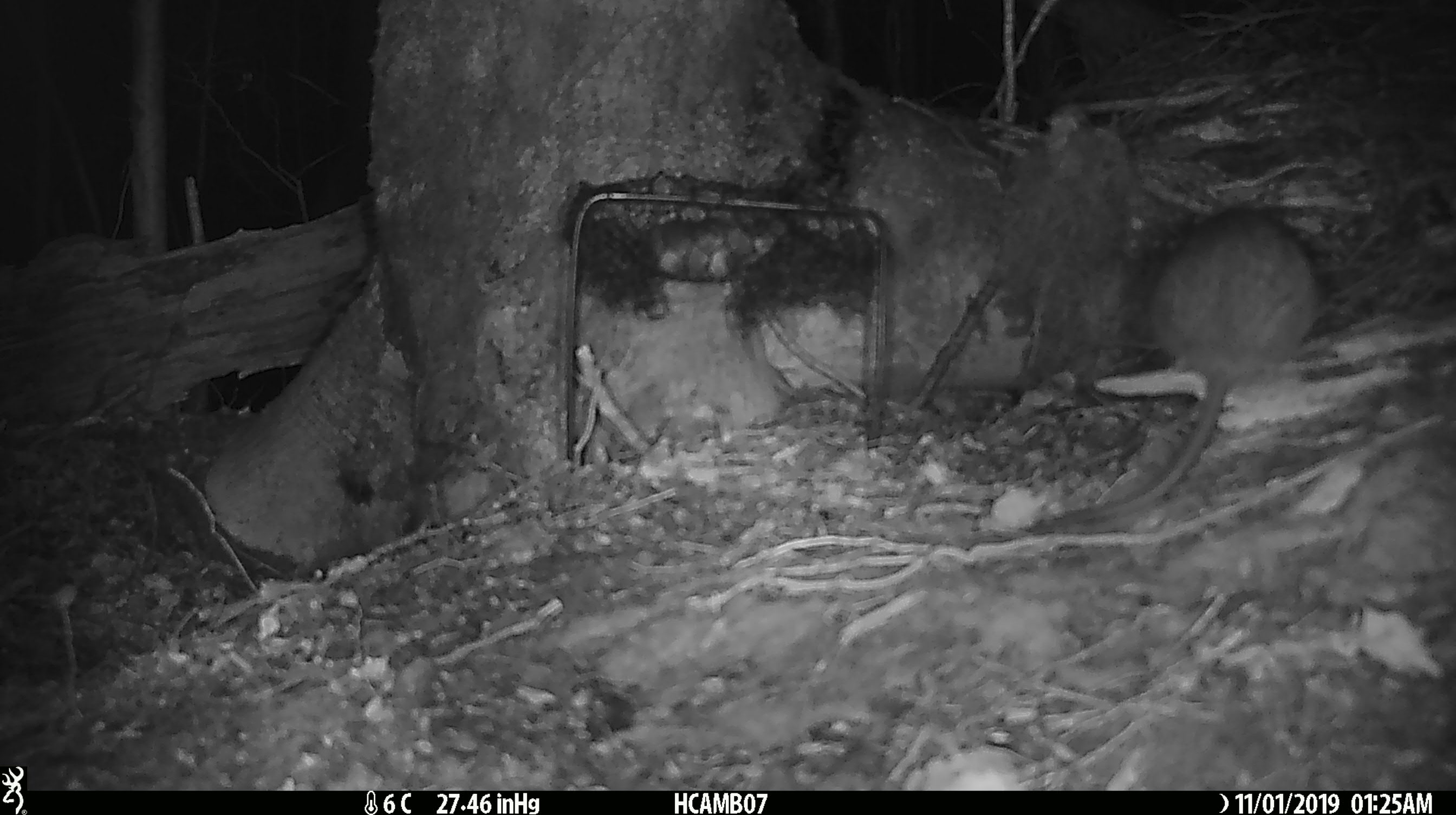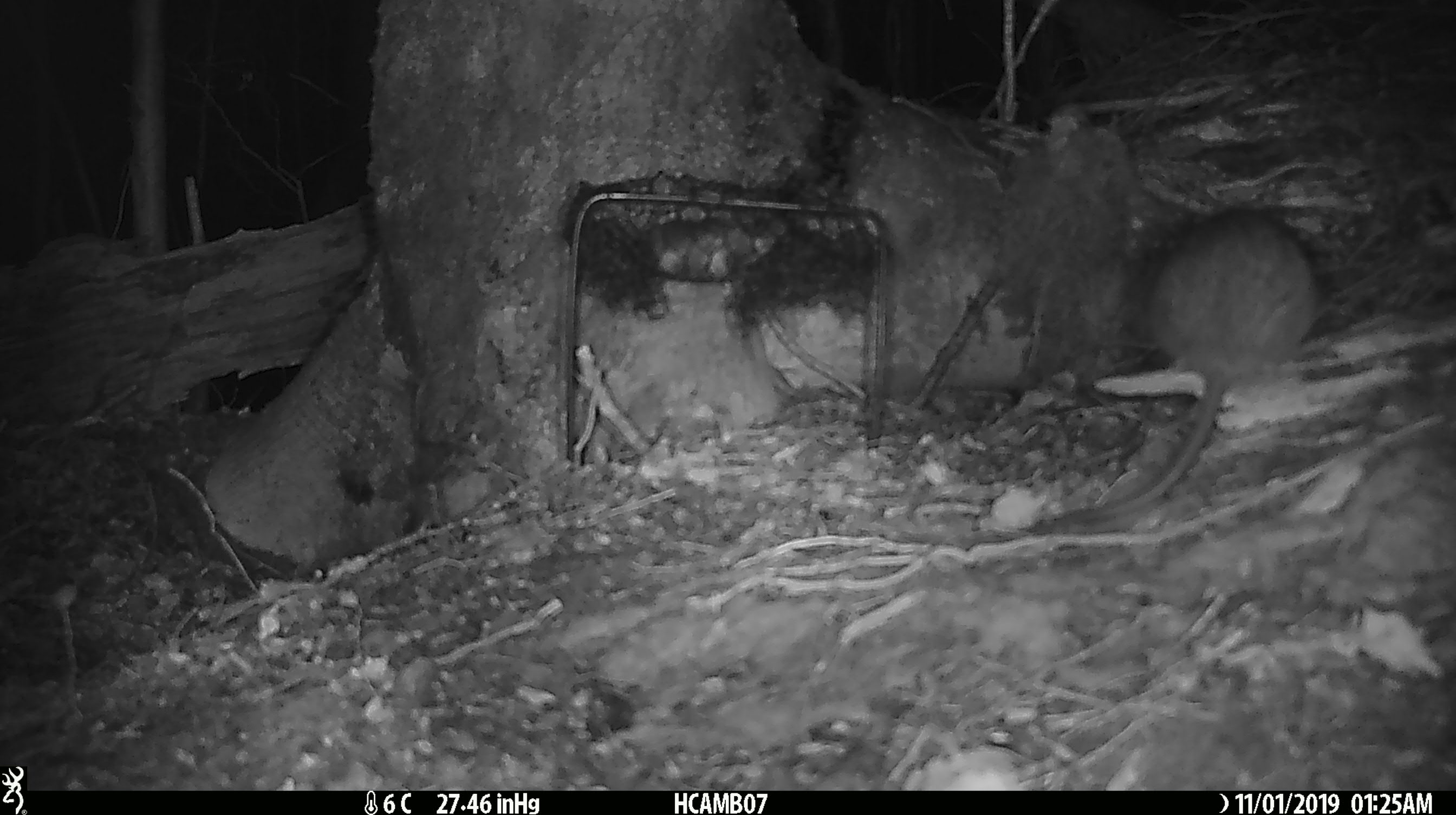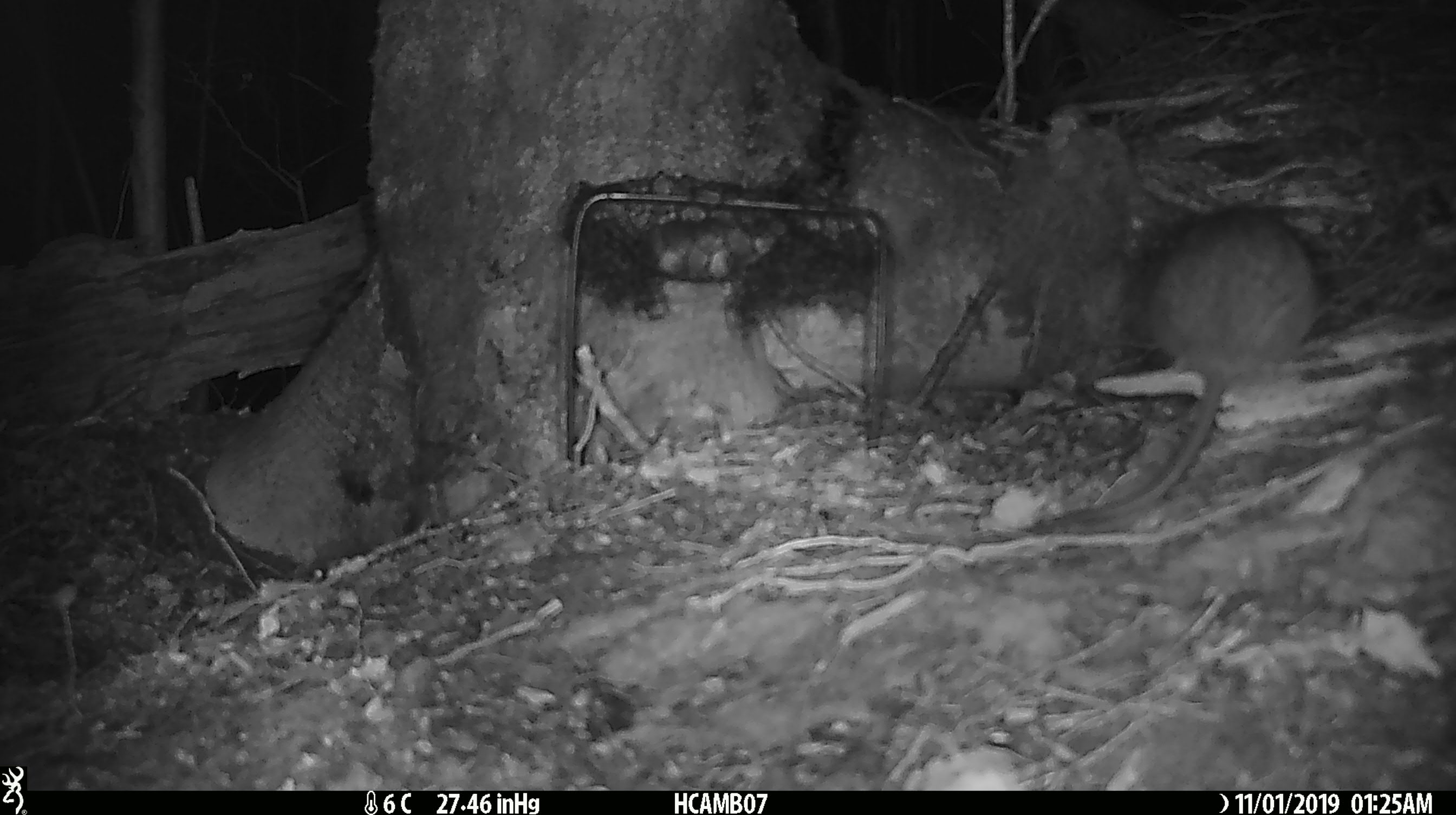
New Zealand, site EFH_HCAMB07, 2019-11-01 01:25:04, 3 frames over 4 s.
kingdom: Animalia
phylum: Chordata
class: Mammalia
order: Rodentia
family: Muridae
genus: Mus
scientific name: Mus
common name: mouse